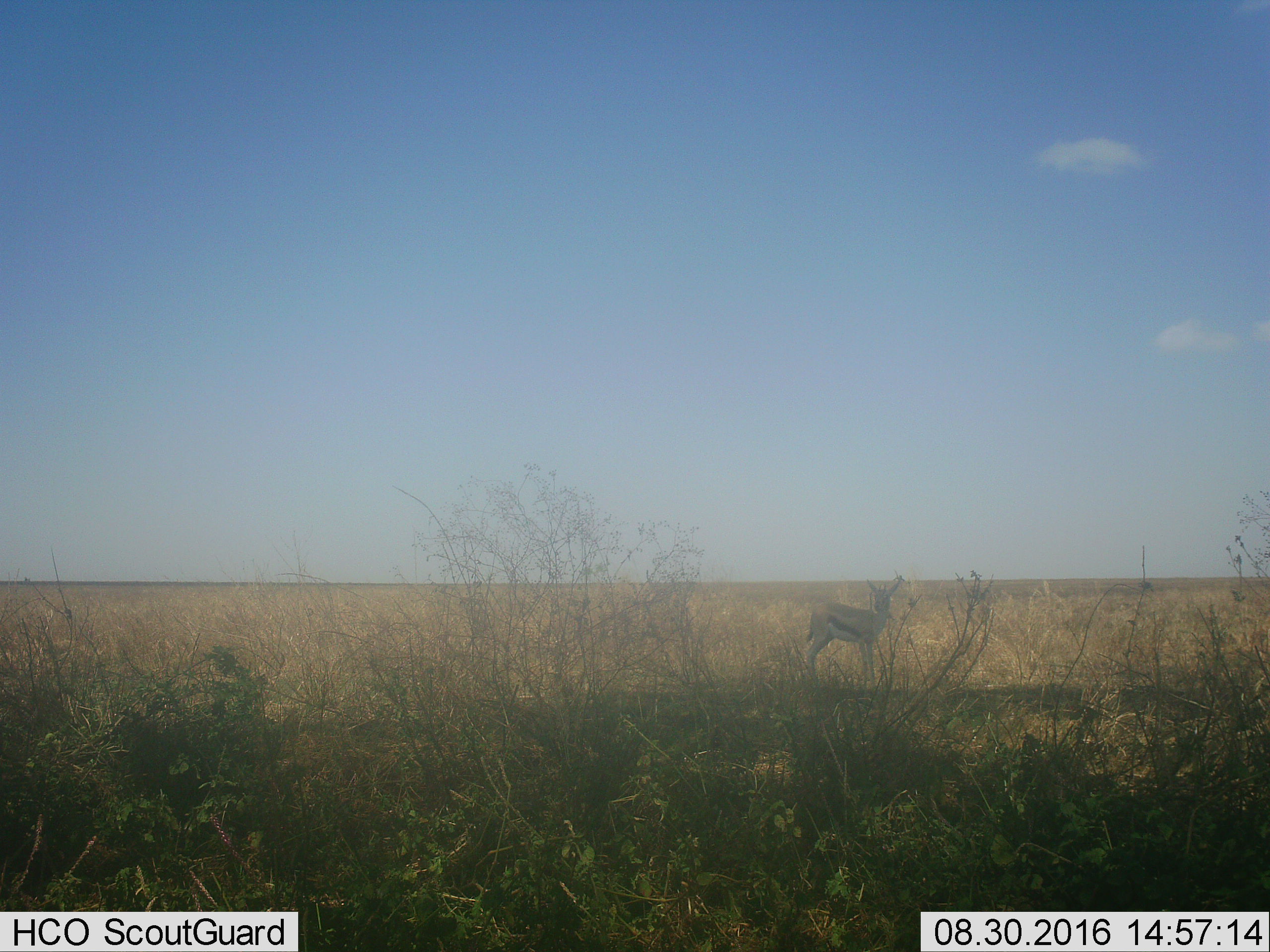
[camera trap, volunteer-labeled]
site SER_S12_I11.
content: unidentified animal